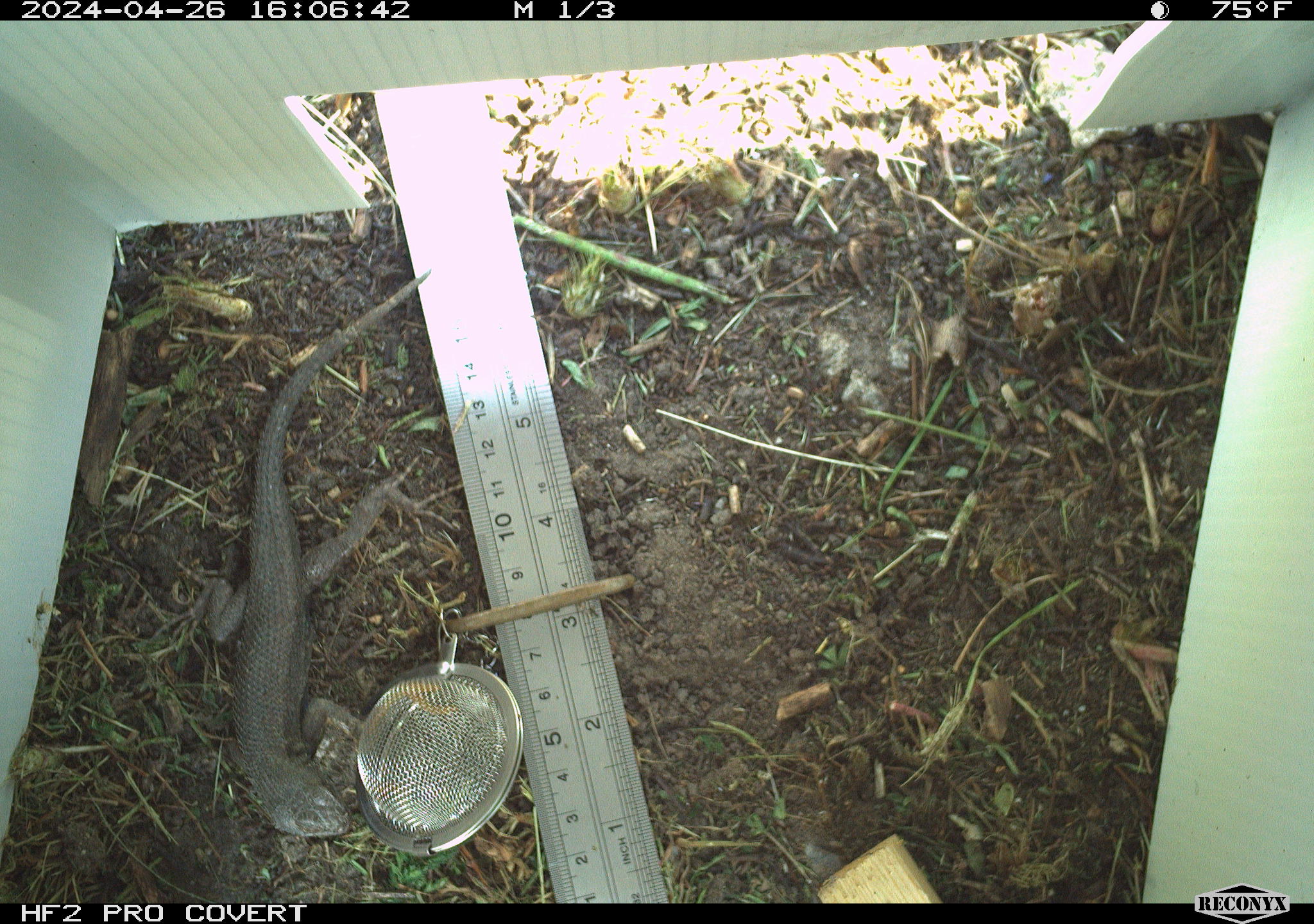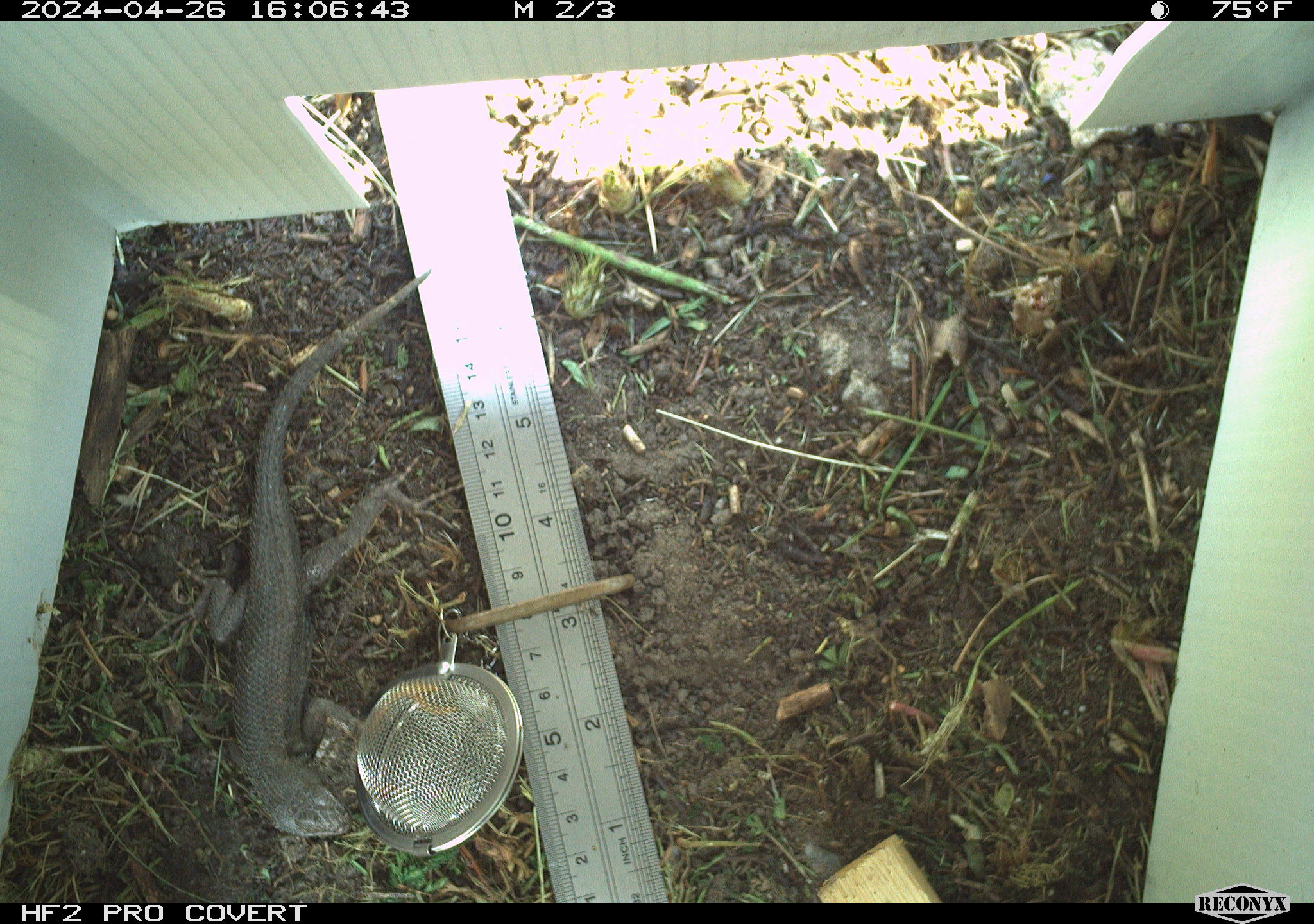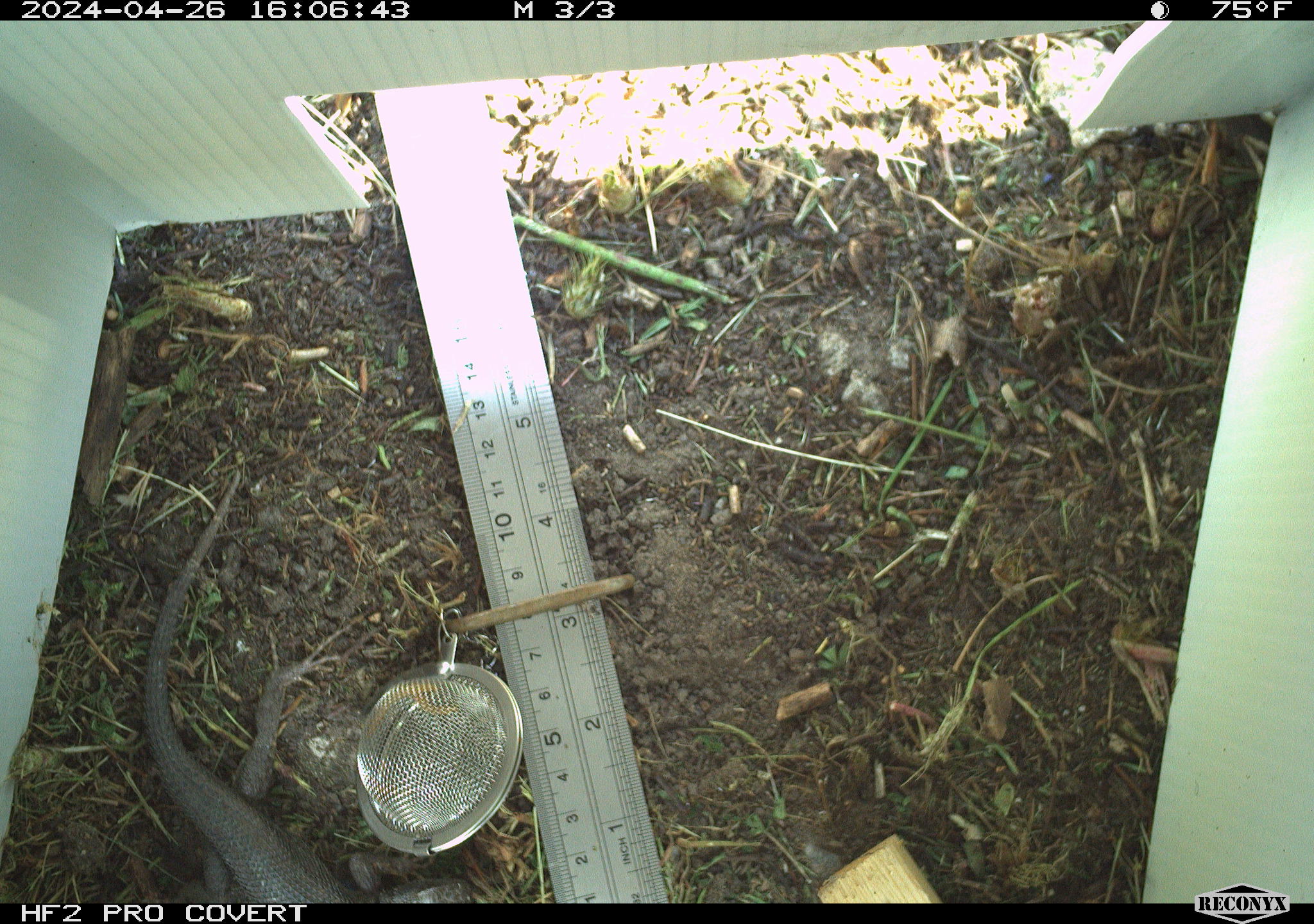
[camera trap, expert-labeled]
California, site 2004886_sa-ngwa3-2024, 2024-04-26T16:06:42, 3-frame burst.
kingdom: Animalia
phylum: Chordata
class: Reptilia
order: Squamata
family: Phrynosomatidae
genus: Sceloporus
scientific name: Sceloporus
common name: spiny lizards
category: sceloporus species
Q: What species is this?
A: Sceloporus species (spiny lizards) (Sceloporus).